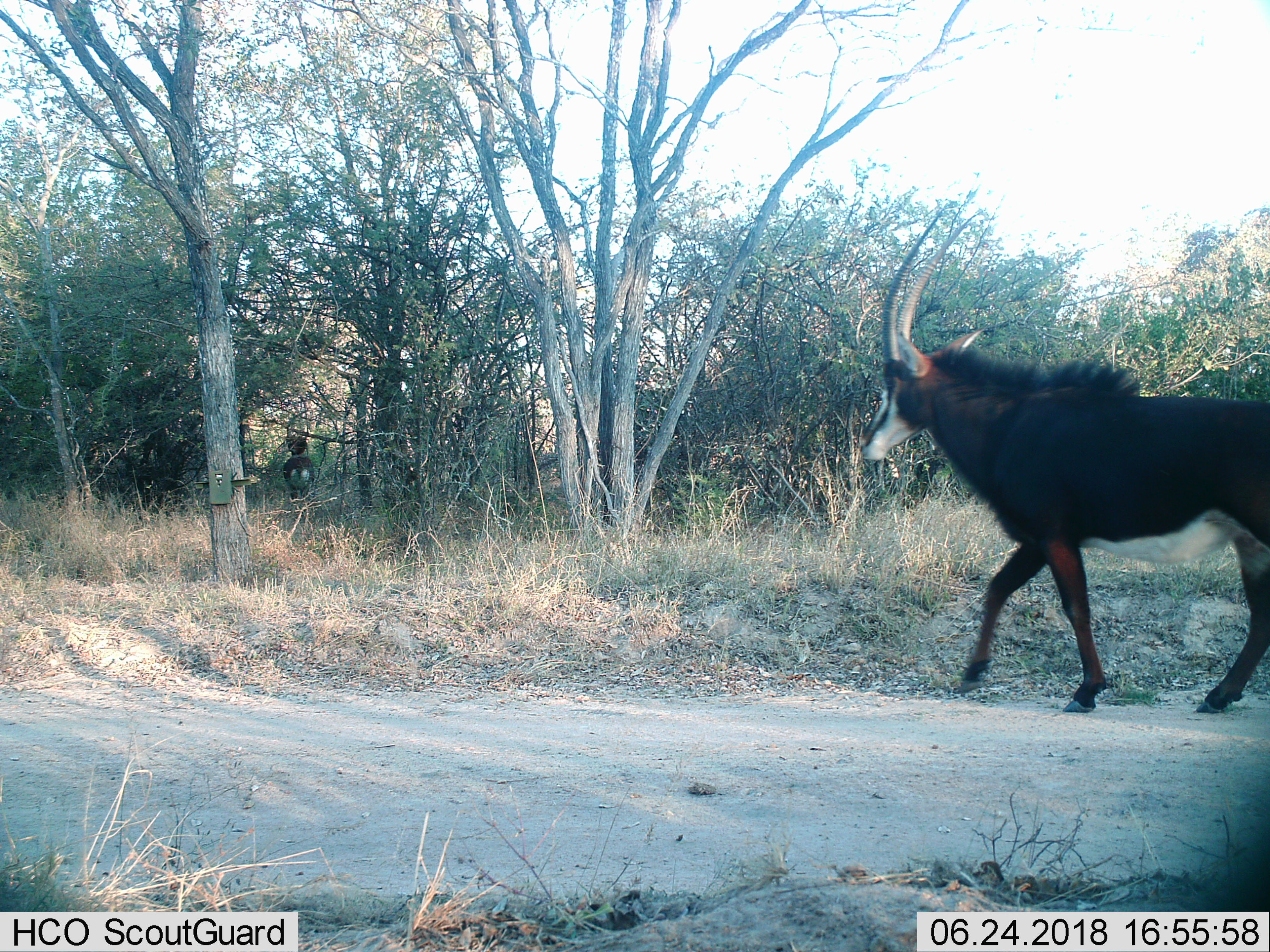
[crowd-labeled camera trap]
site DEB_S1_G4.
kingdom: Animalia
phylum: Chordata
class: Mammalia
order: Artiodactyla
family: Bovidae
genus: Hippotragus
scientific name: Hippotragus niger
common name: sable antelope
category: sable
Sable (sable antelope) (Hippotragus niger), count 1. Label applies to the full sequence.